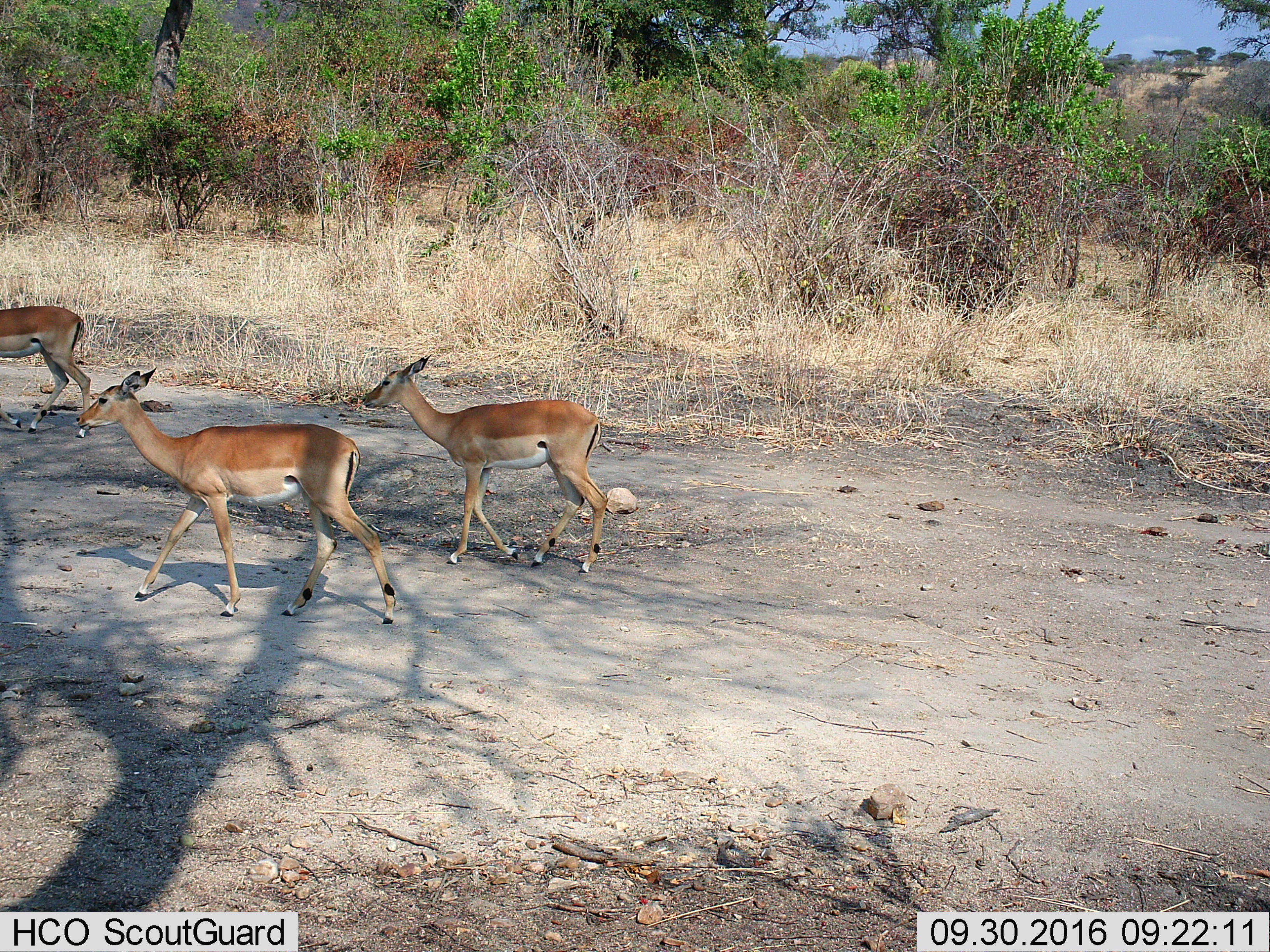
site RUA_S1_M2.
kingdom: Animalia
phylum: Chordata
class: Mammalia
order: Artiodactyla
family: Bovidae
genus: Aepyceros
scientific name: Aepyceros melampus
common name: impala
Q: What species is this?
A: Impala (Aepyceros melampus).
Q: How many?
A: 3.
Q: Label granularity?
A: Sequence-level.